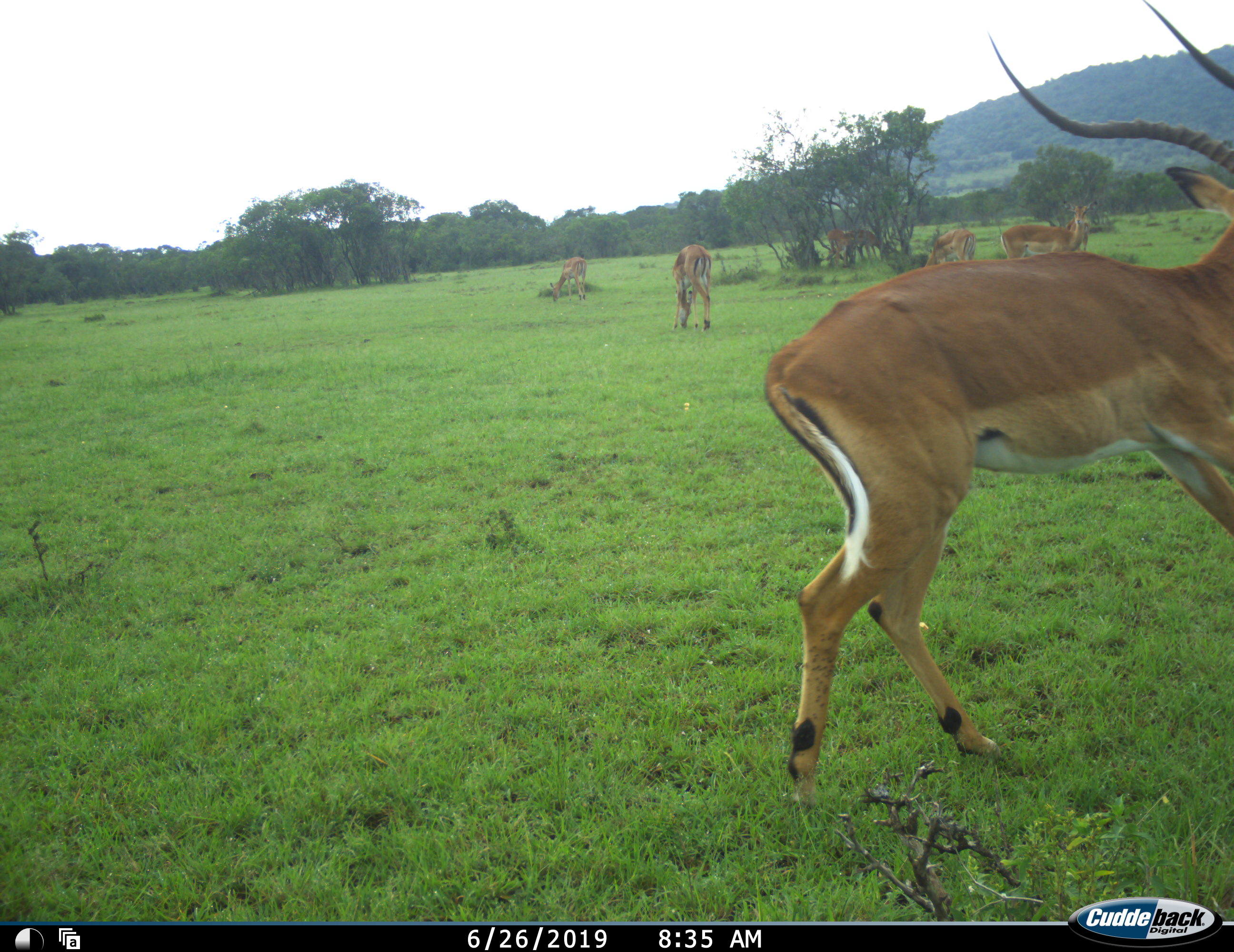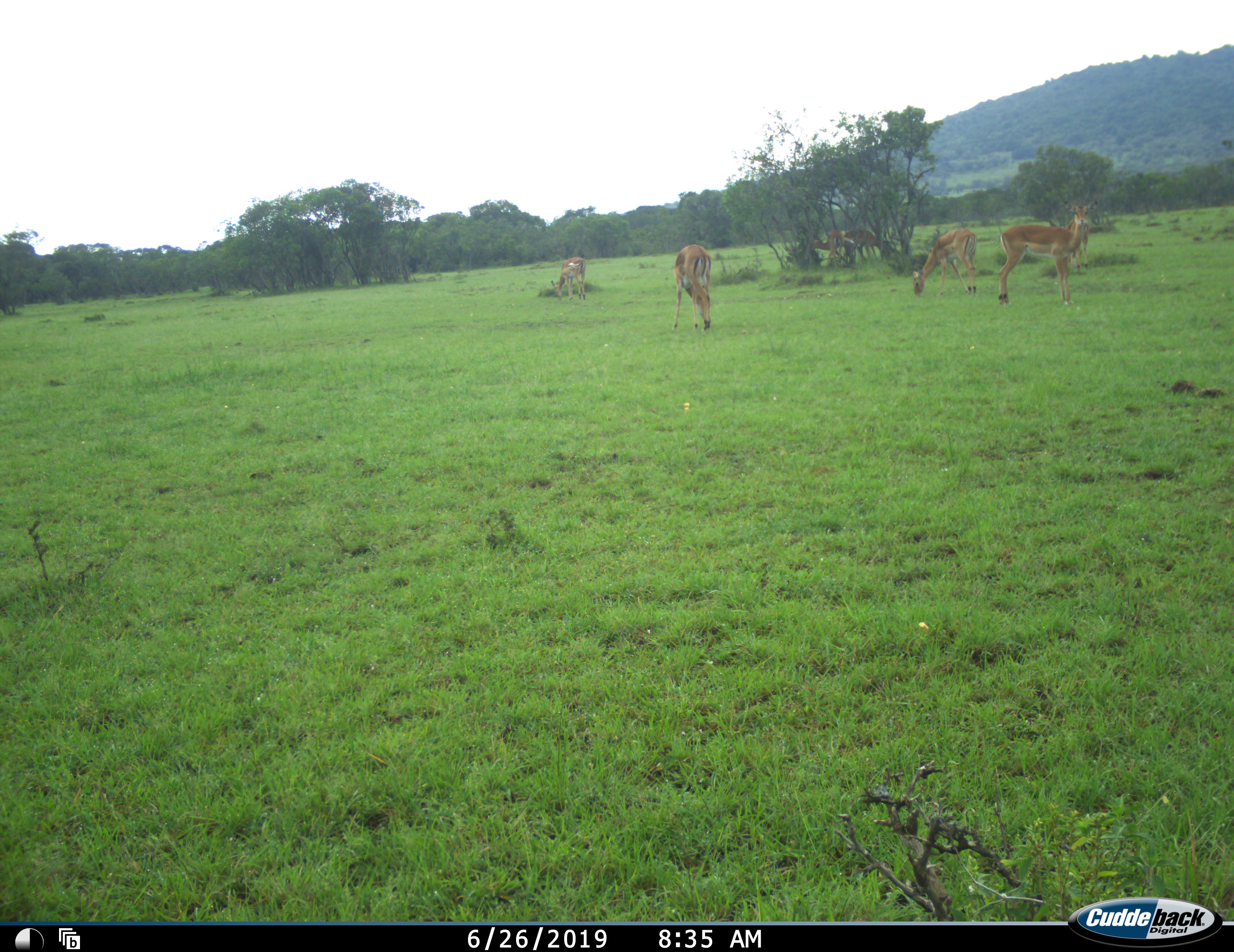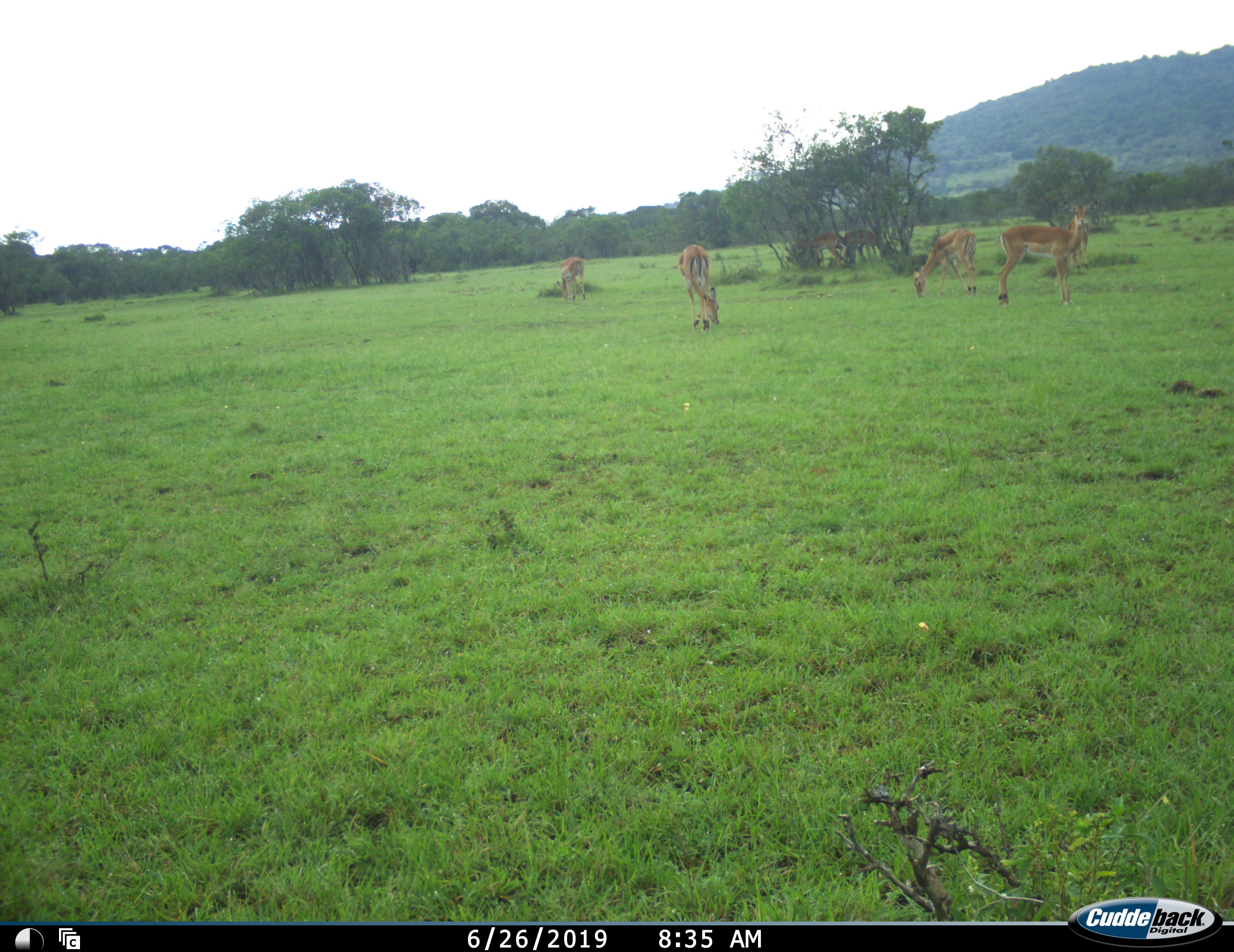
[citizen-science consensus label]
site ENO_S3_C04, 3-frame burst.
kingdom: Animalia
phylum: Chordata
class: Mammalia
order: Artiodactyla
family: Bovidae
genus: Aepyceros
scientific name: Aepyceros melampus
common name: impala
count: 8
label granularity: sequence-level